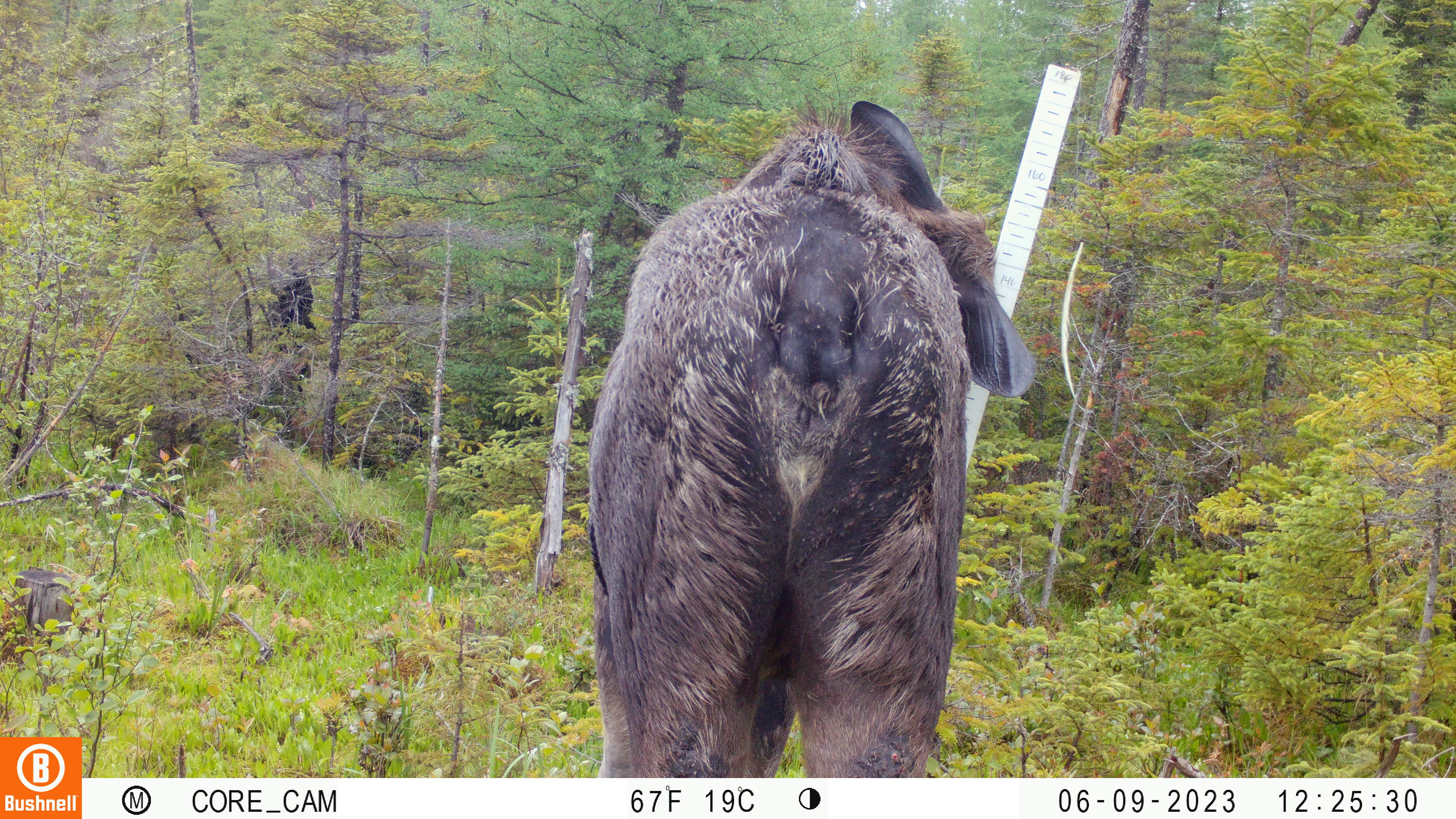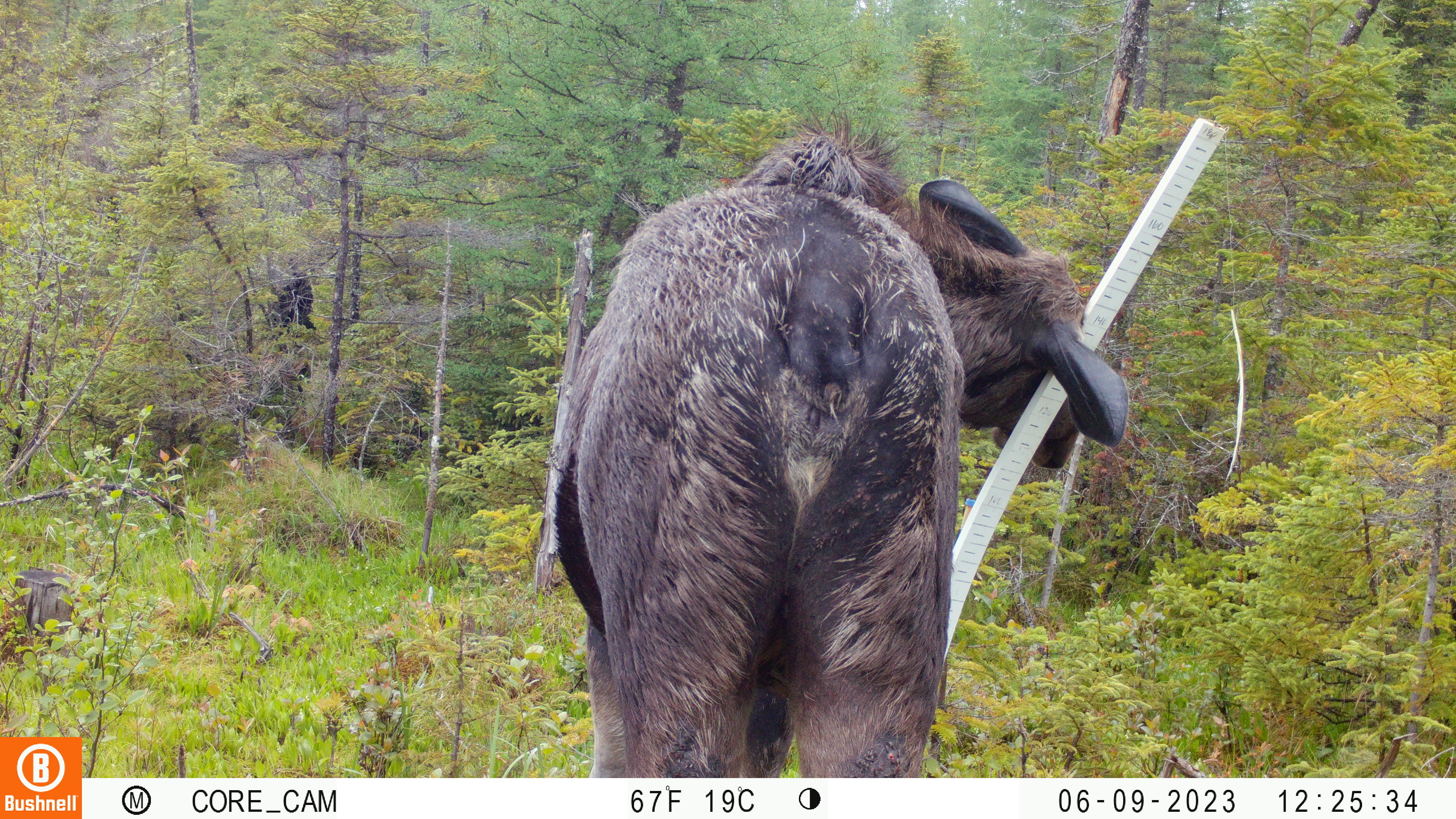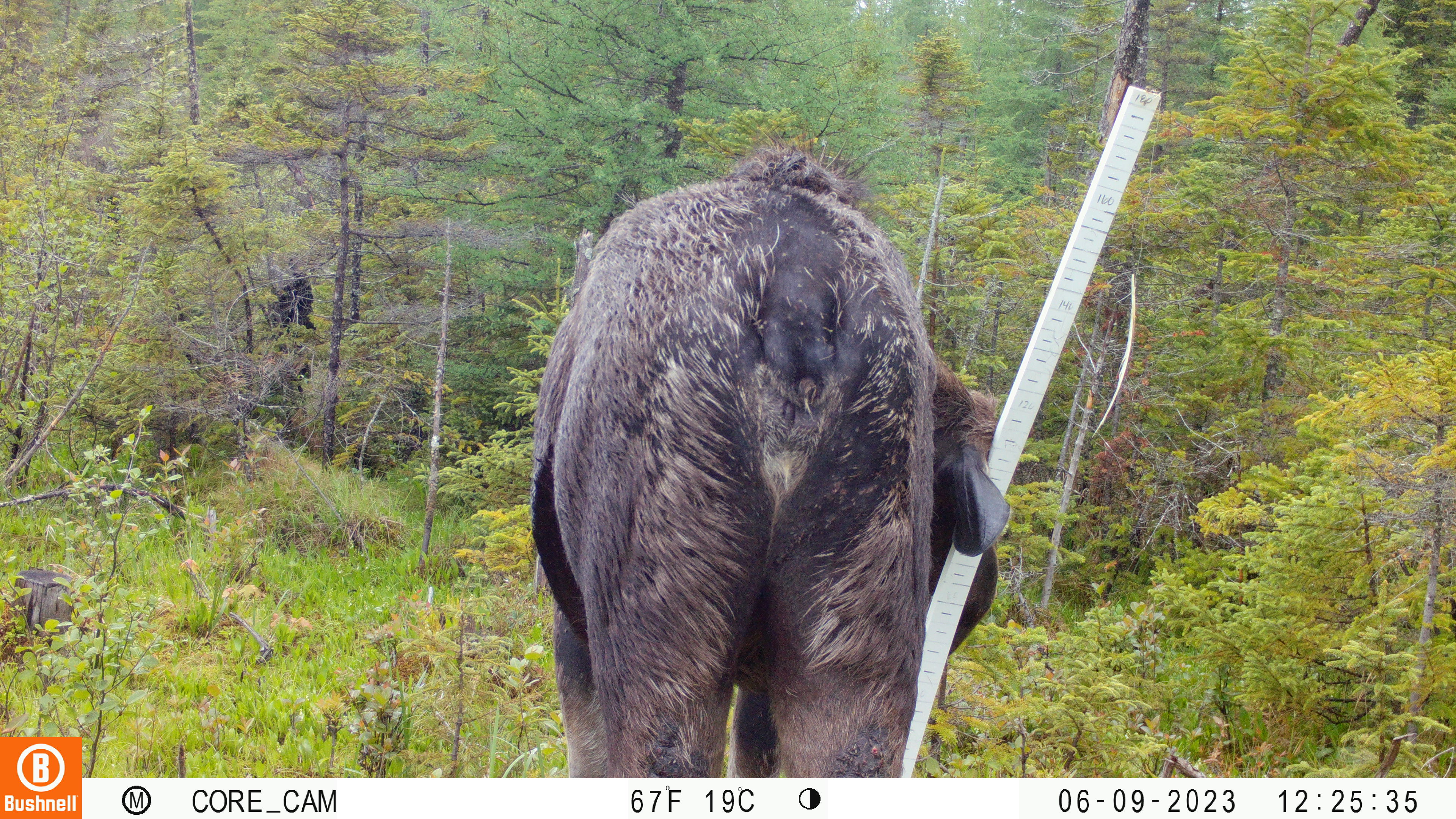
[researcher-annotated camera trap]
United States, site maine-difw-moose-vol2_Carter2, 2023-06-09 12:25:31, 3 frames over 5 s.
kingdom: Animalia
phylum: Chordata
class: Mammalia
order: Artiodactyla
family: Cervidae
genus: Alces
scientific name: Alces alces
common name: moose